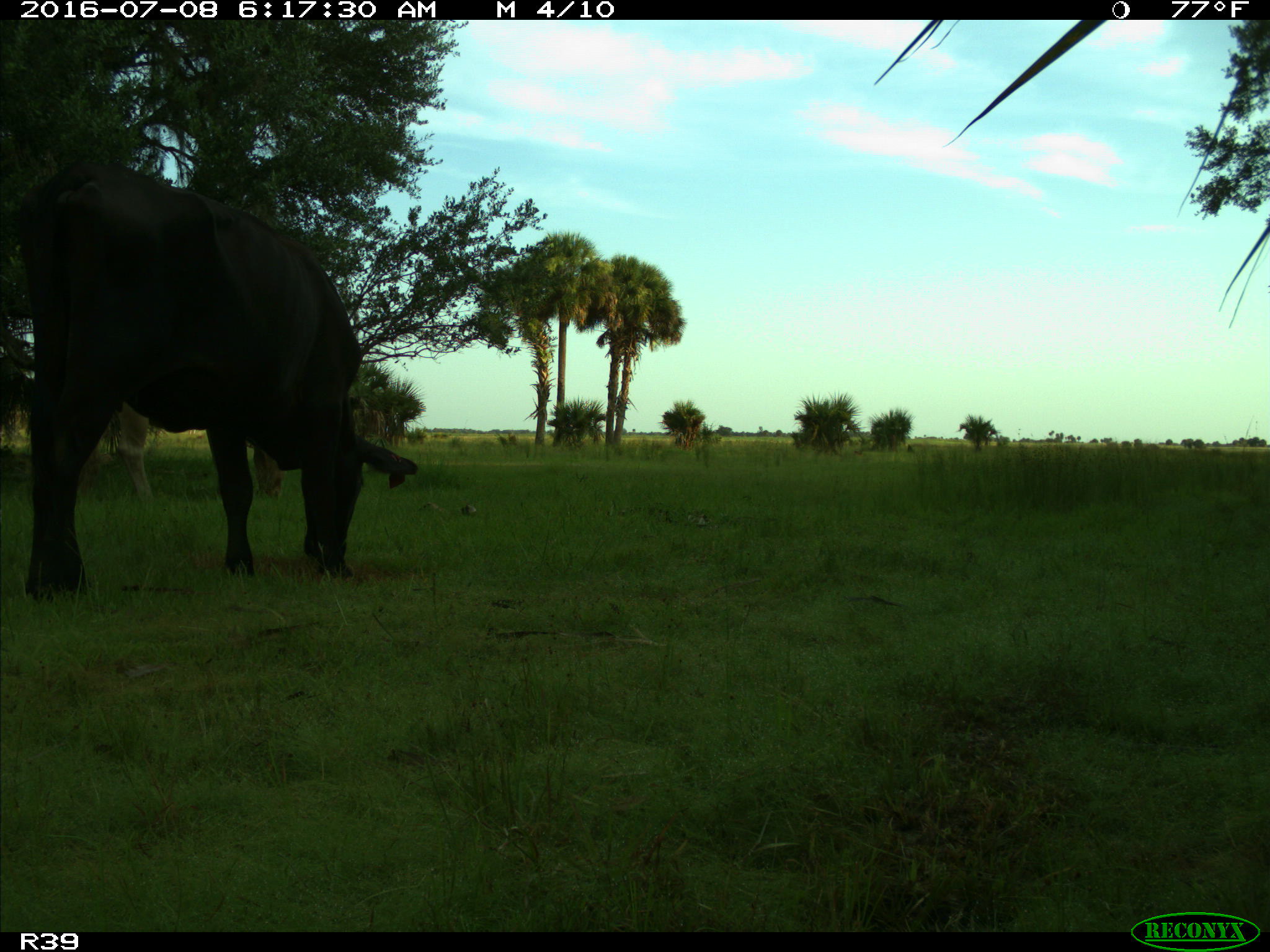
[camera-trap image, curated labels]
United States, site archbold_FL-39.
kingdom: Animalia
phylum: Chordata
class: Mammalia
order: Artiodactyla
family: Bovidae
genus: Bos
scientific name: Bos taurus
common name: domestic cow